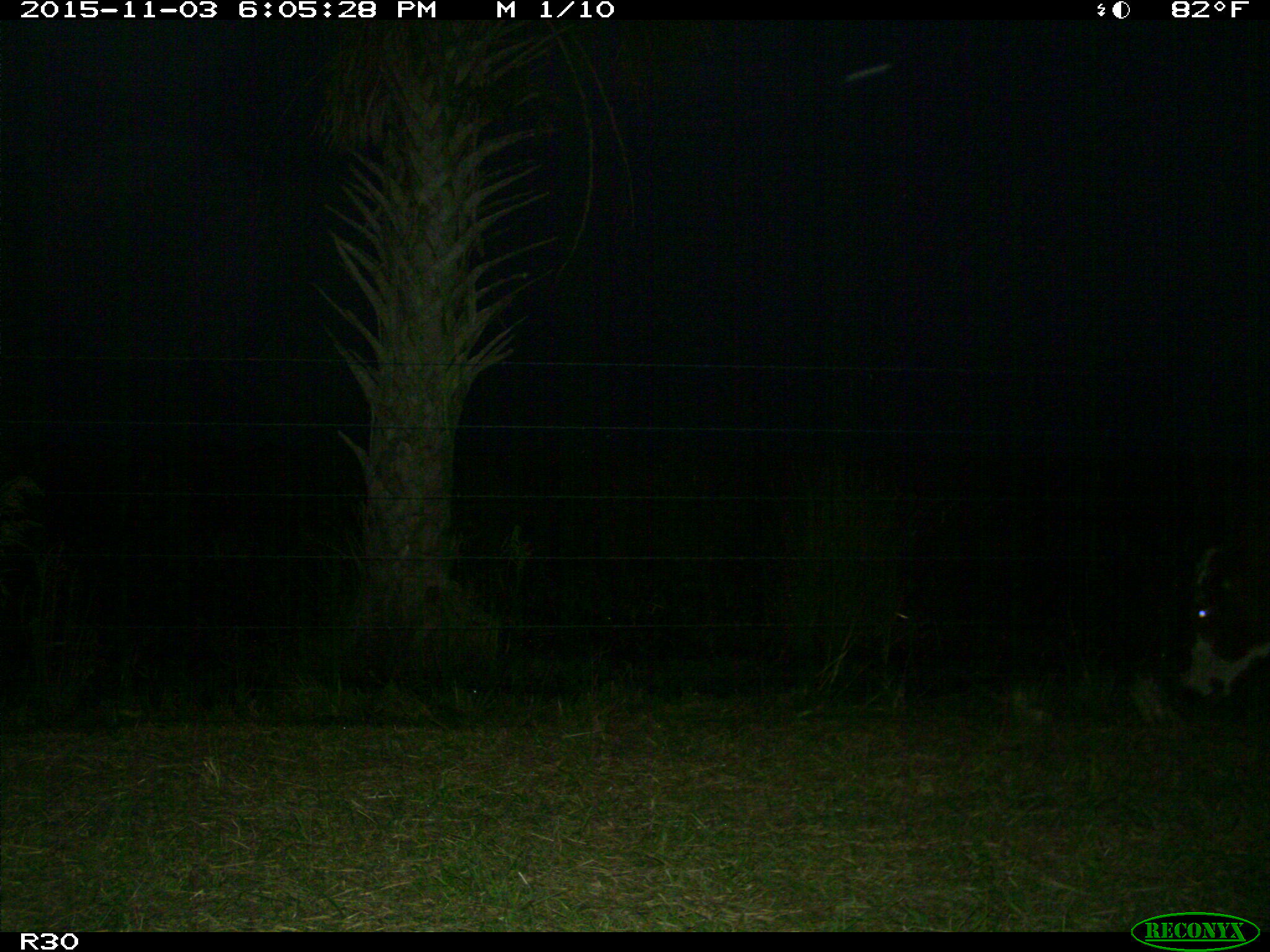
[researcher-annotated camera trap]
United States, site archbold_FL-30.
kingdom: Animalia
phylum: Chordata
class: Mammalia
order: Artiodactyla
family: Bovidae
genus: Bos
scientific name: Bos taurus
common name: domestic cow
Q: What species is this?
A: Bos taurus (domestic cow).